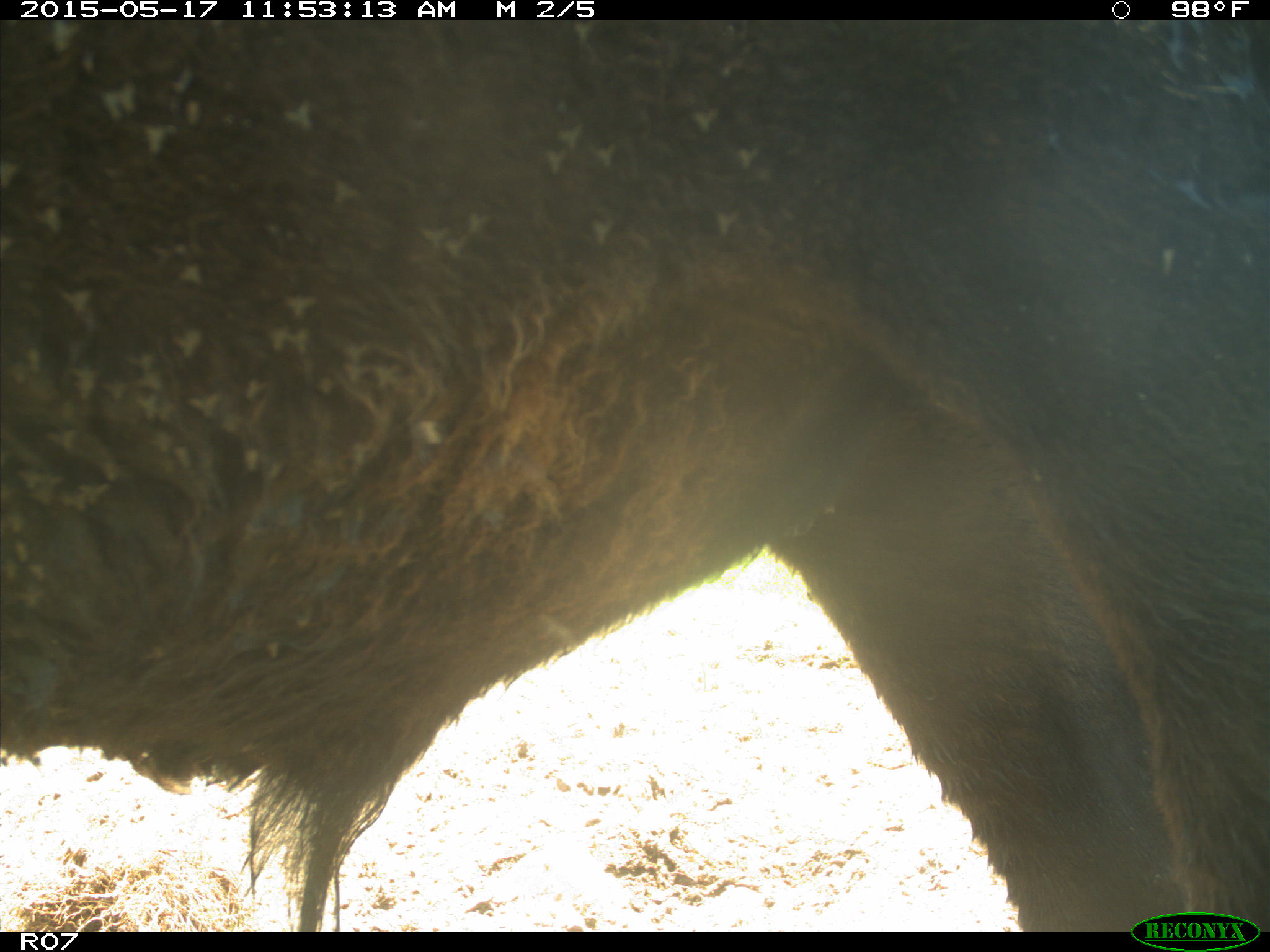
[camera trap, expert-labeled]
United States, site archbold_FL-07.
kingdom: Animalia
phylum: Chordata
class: Mammalia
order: Artiodactyla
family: Bovidae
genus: Bos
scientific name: Bos taurus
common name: domestic cow